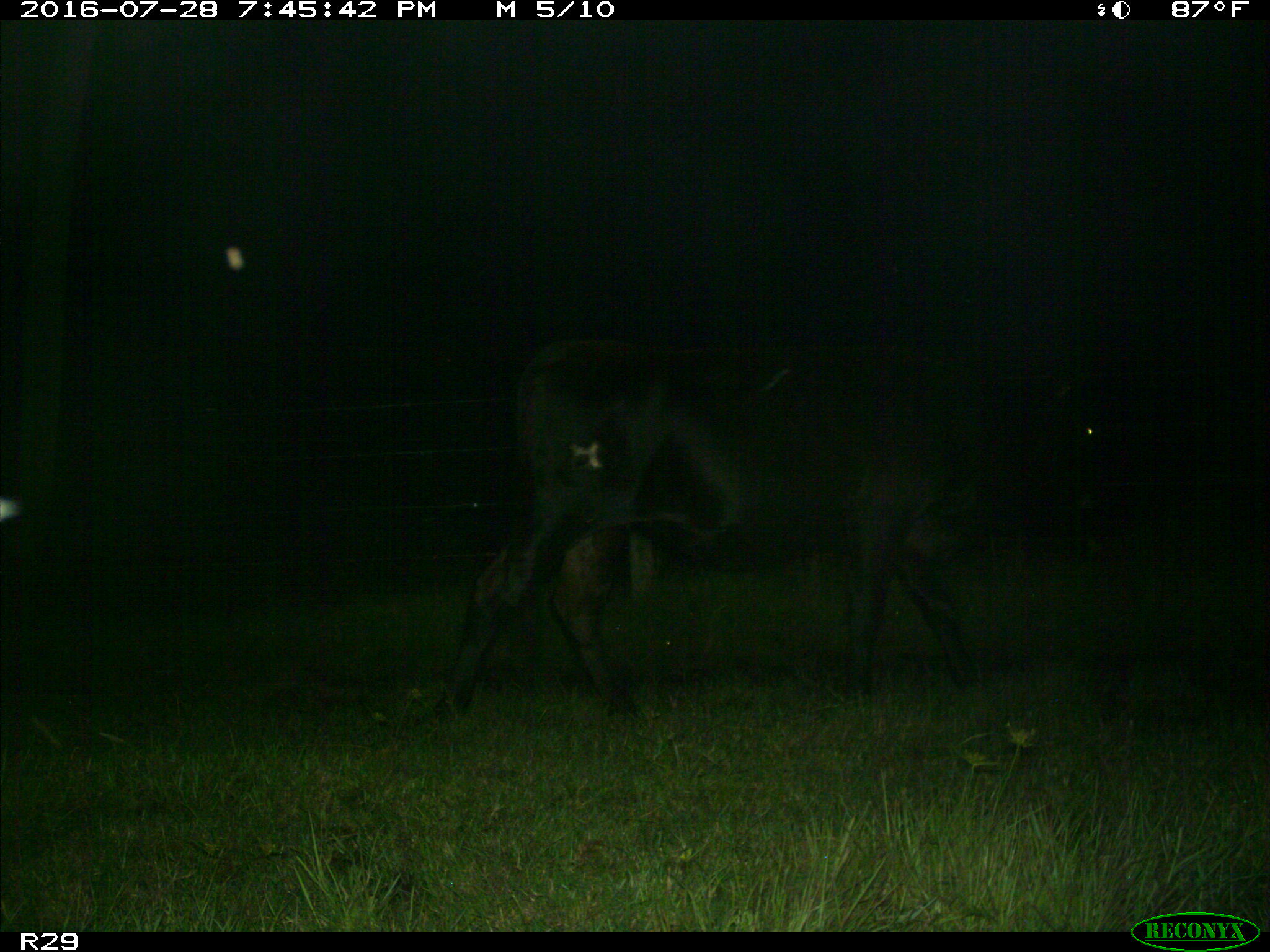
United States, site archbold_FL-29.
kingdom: Animalia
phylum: Chordata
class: Mammalia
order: Artiodactyla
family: Bovidae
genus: Bos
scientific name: Bos taurus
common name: domestic cow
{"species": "Bos taurus (domestic cow)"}